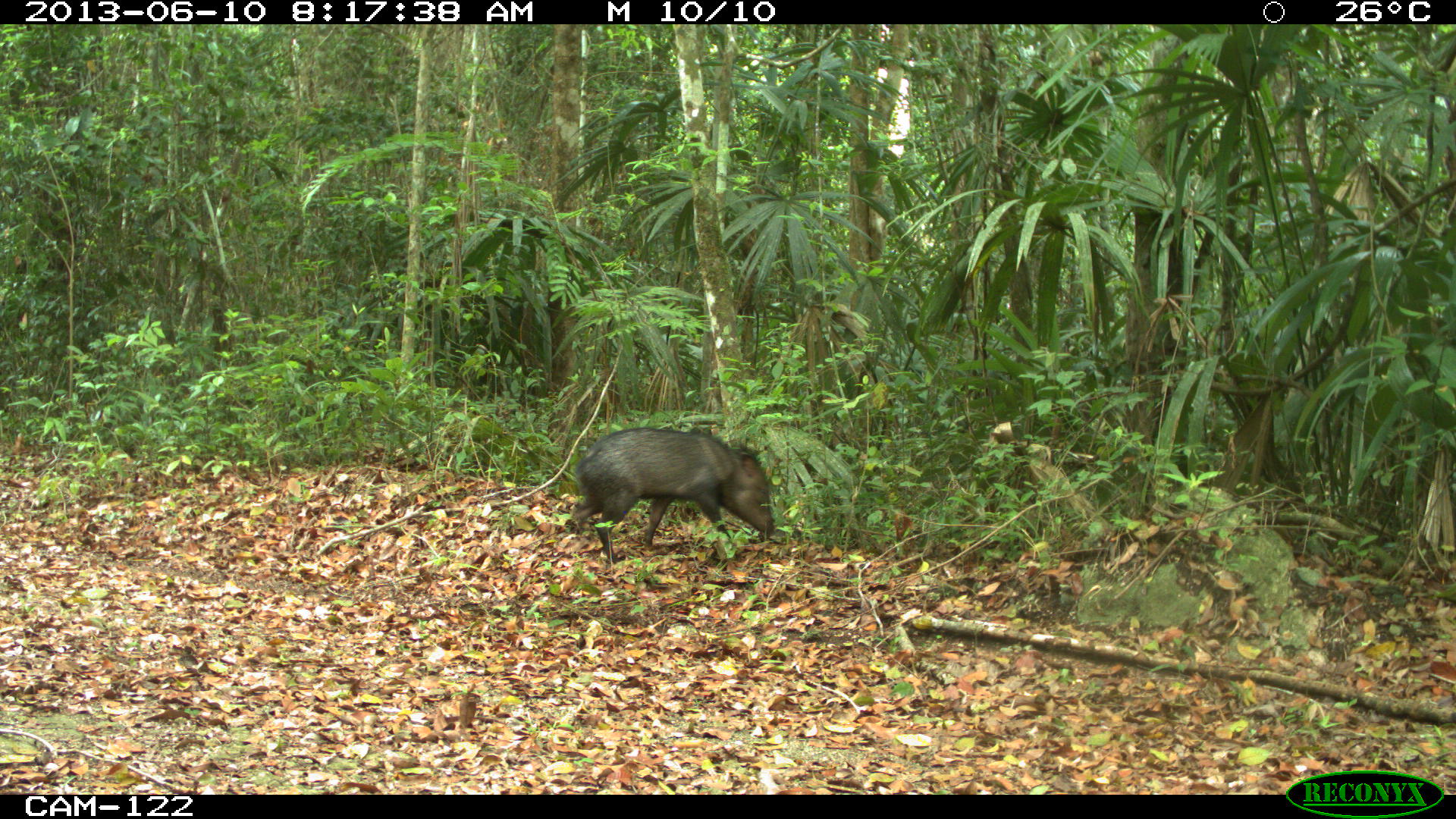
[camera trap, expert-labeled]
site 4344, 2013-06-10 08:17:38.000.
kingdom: Animalia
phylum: Chordata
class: Mammalia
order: Artiodactyla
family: Tayassuidae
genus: Pecari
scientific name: Pecari tajacu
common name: collared peccary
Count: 1.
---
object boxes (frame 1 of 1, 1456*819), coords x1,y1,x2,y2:
pecari tajacu: 572,426,774,562